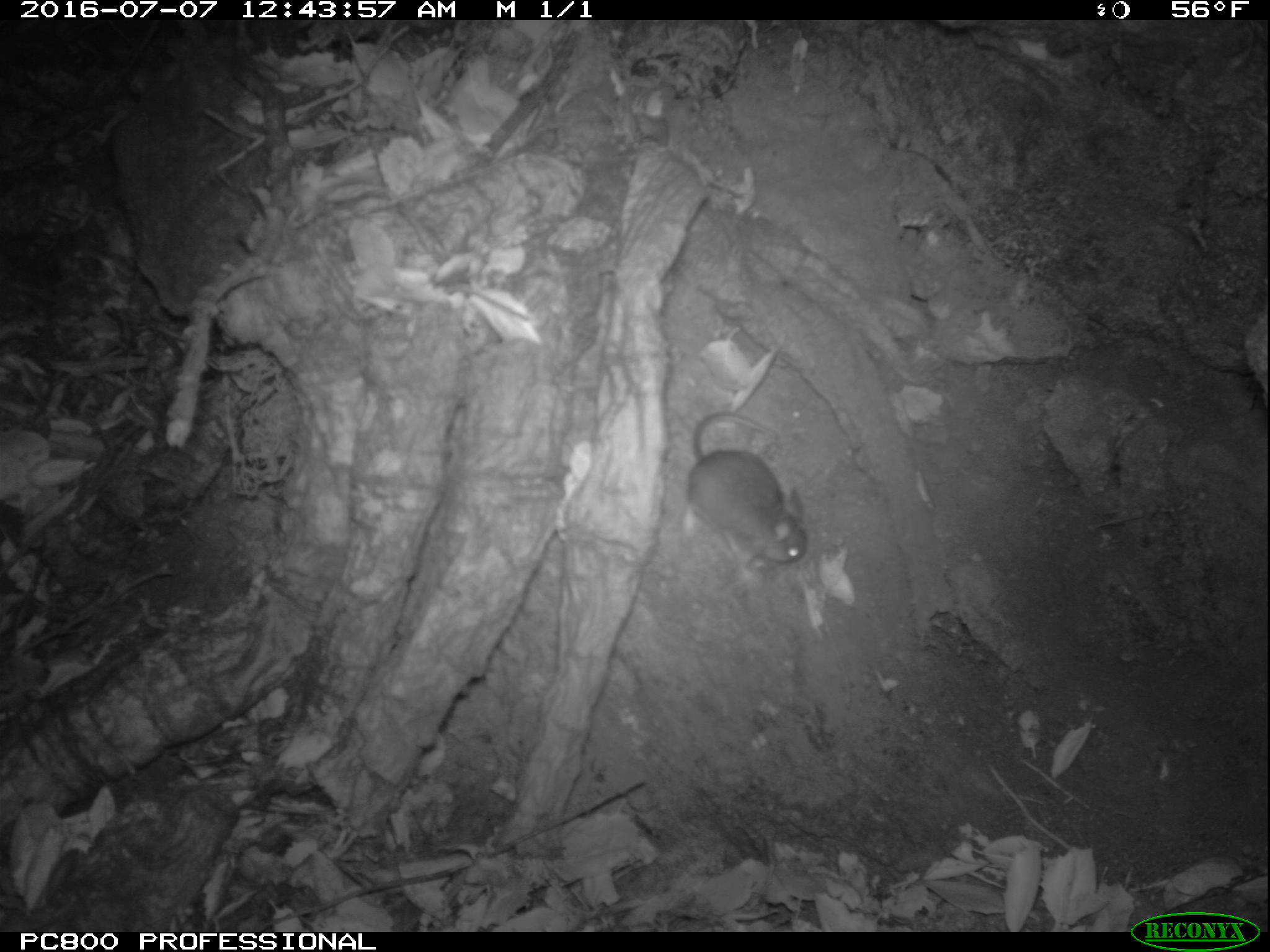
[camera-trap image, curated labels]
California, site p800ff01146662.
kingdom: Animalia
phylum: Chordata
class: Mammalia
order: Rodentia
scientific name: Rodentia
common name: rodent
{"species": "rodent (Rodentia)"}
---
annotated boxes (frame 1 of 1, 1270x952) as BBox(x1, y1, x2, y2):
rodent: BBox(686, 413, 807, 564)